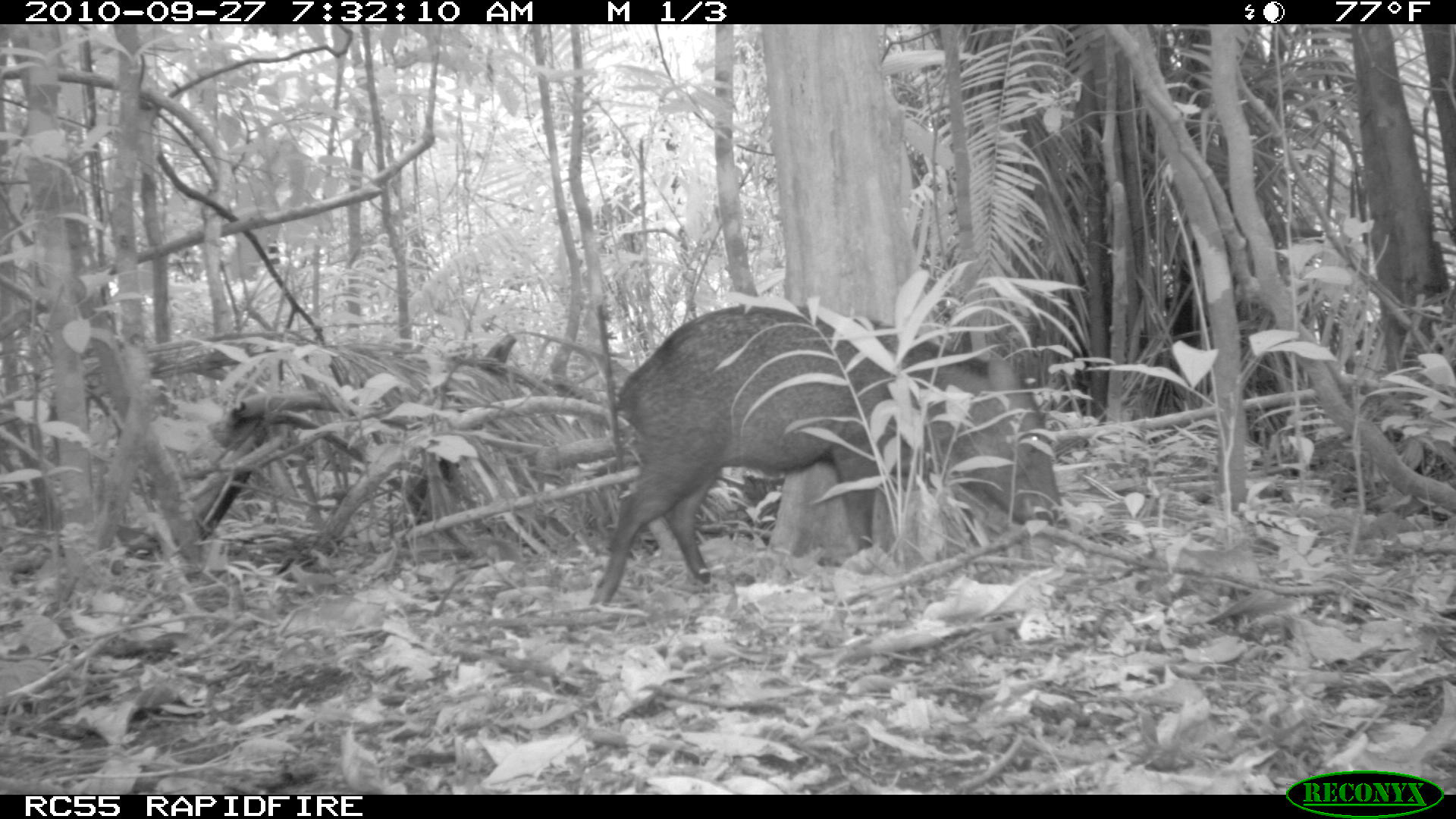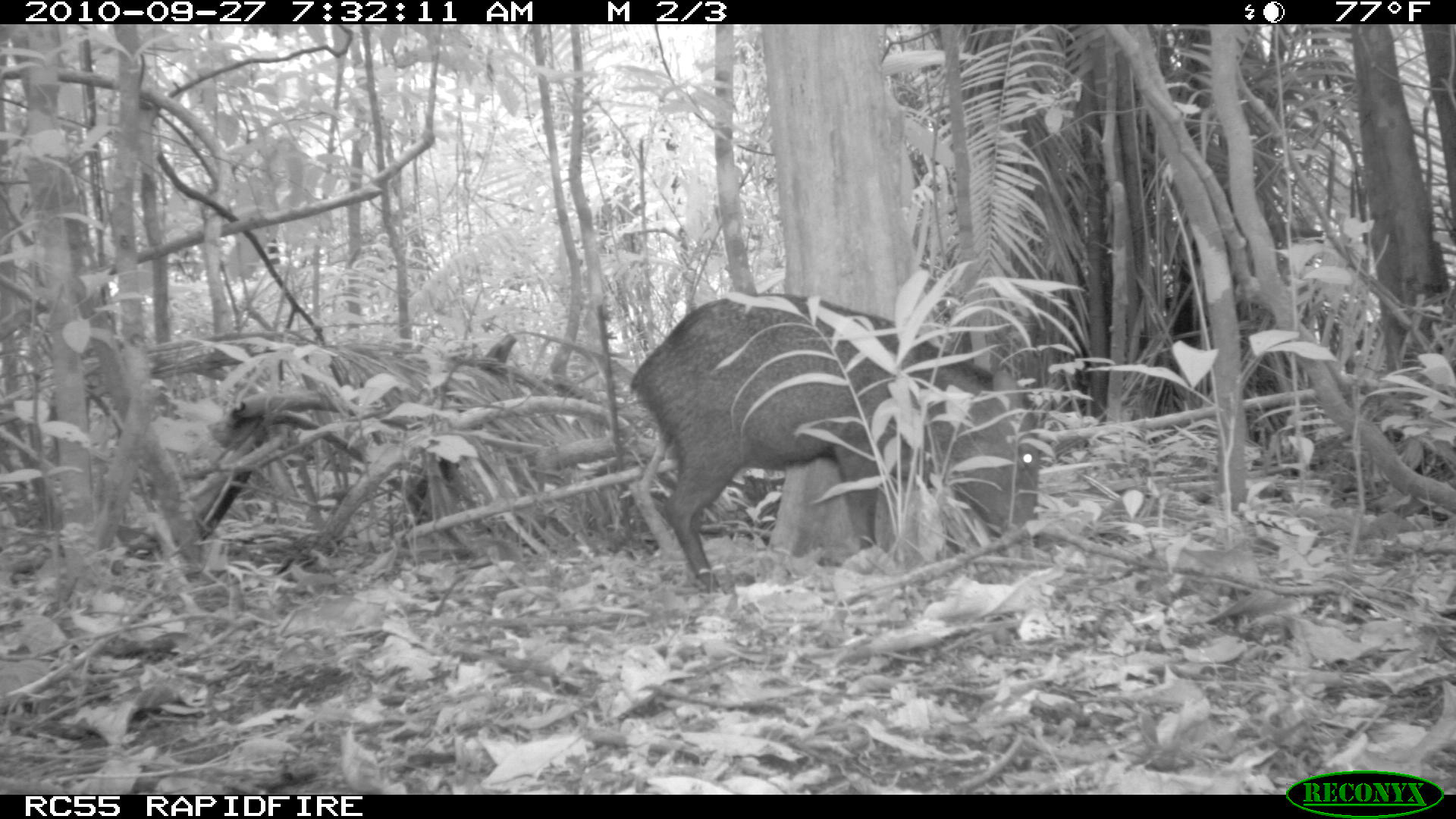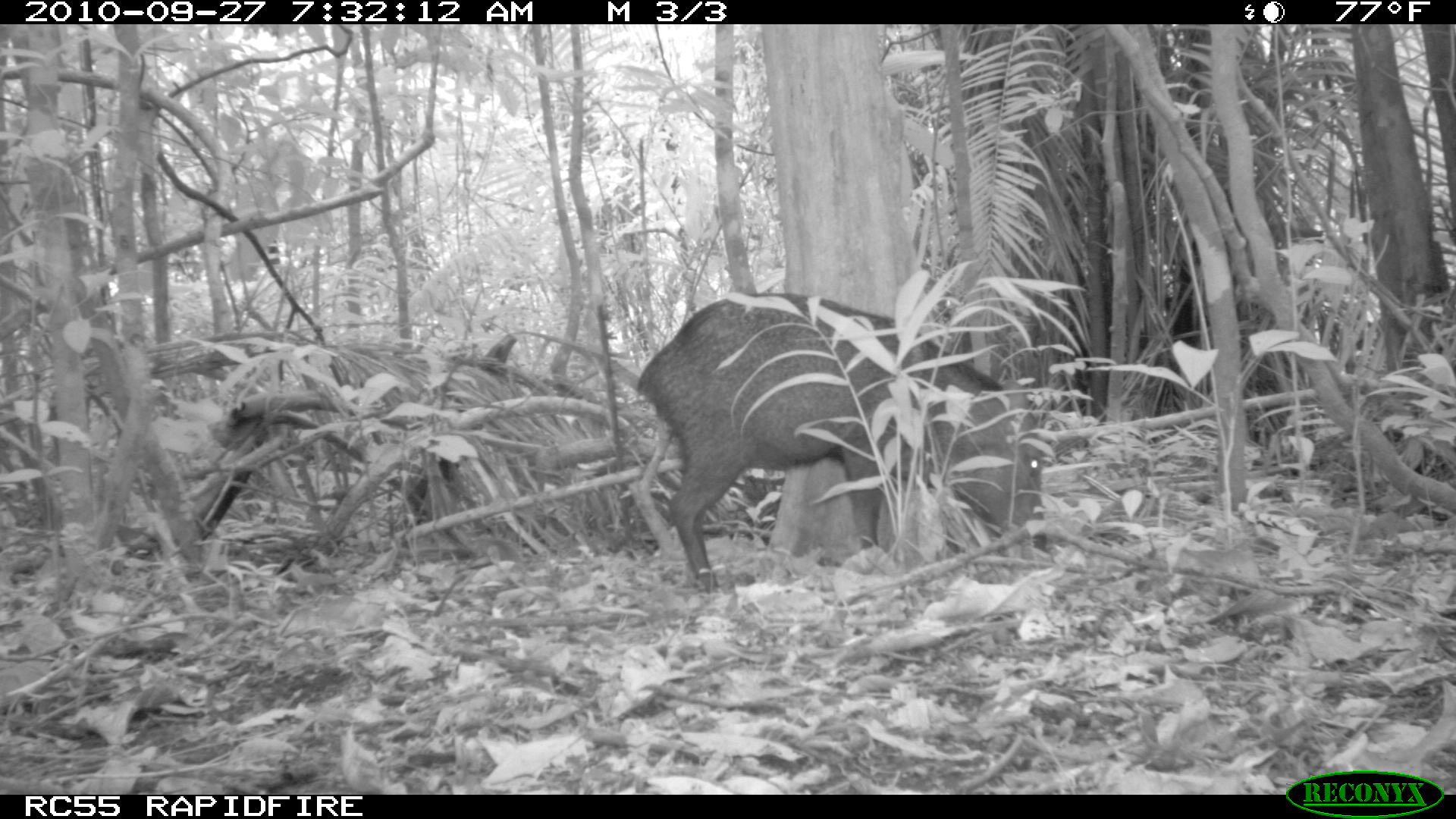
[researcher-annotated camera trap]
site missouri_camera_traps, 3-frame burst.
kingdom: Animalia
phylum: Chordata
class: Mammalia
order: Artiodactyla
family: Tayassuidae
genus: Pecari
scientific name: Pecari tajacu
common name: collared peccary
Collared peccary (Pecari tajacu). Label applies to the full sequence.